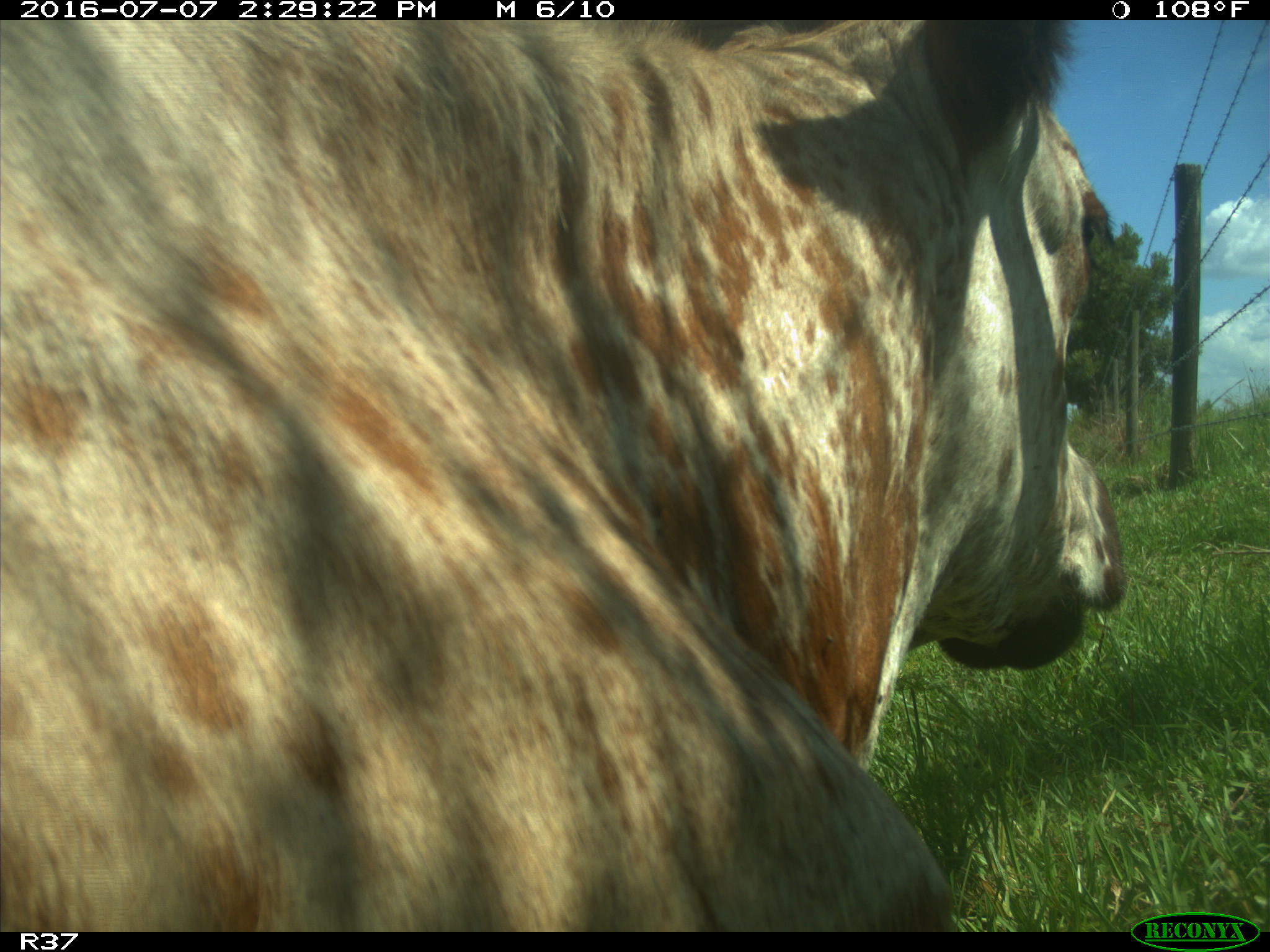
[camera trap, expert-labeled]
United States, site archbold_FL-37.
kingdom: Animalia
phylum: Chordata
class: Mammalia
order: Artiodactyla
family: Bovidae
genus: Bos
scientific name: Bos taurus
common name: domestic cow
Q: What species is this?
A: Bos taurus (domestic cow).